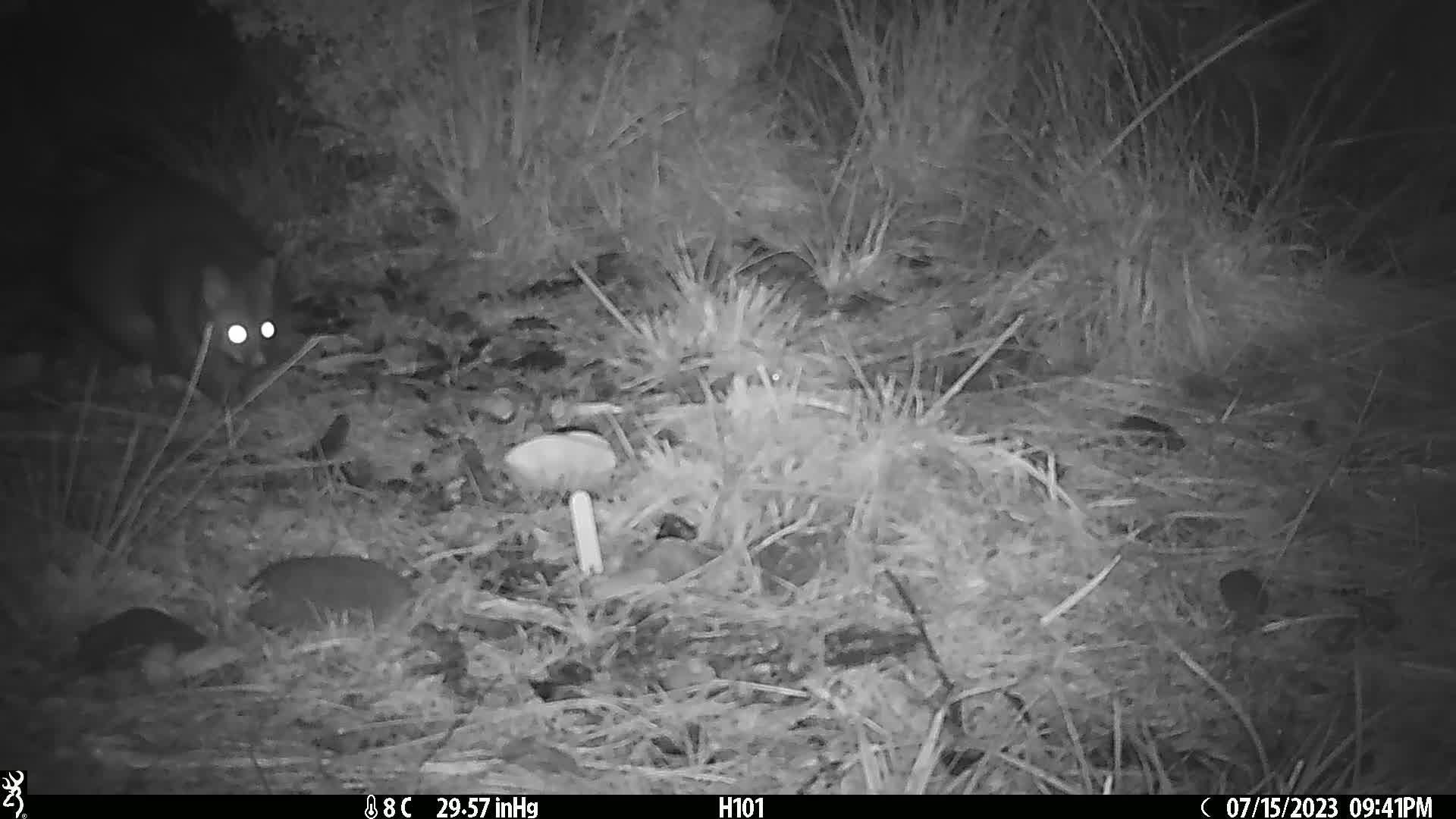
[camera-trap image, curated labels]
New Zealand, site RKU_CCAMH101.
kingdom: Animalia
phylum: Chordata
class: Mammalia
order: Diprotodontia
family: Phalangeridae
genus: Trichosurus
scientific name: Trichosurus vulpecula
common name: common brushtail possum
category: possum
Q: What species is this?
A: Possum (common brushtail possum) (Trichosurus vulpecula).